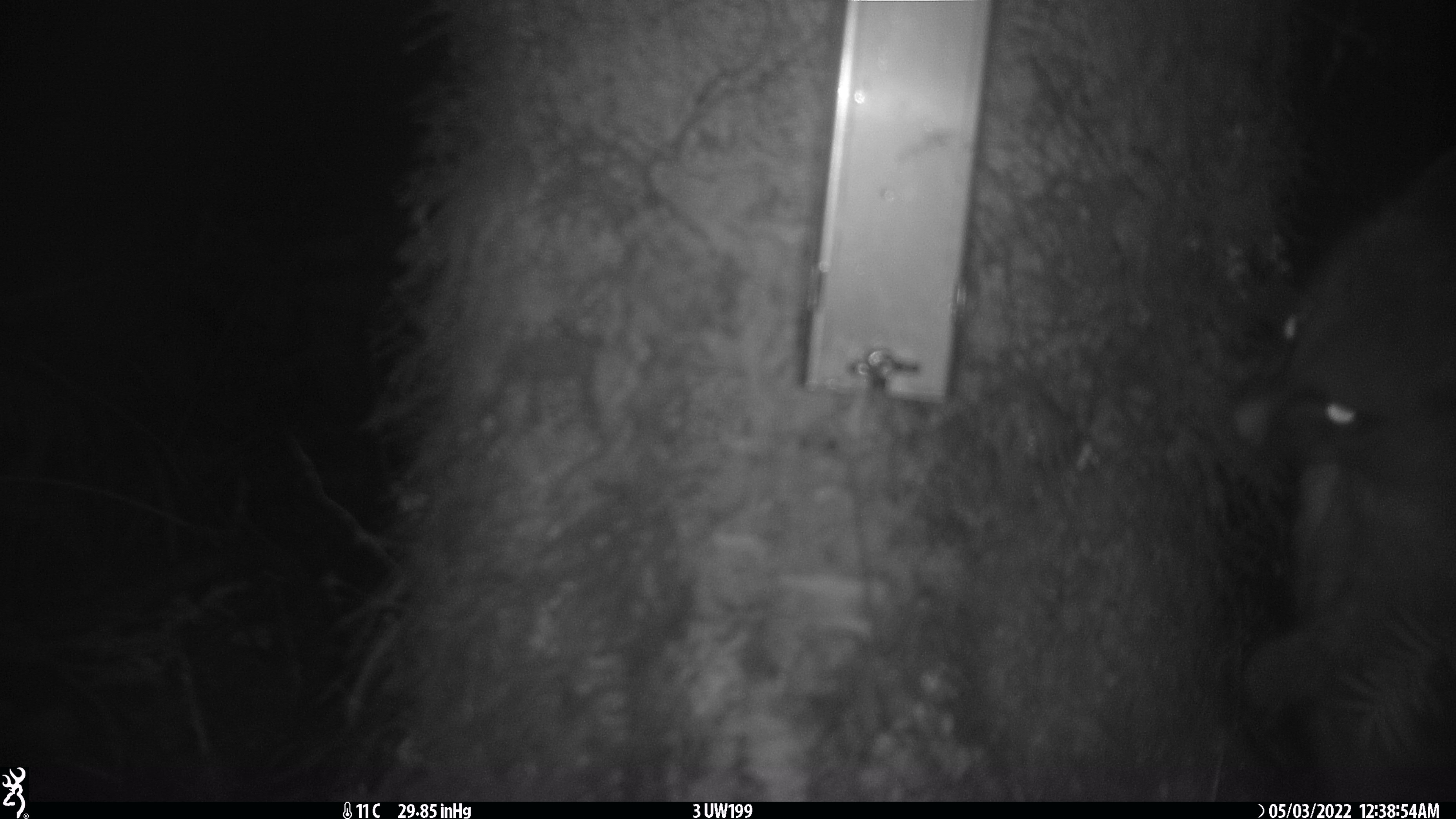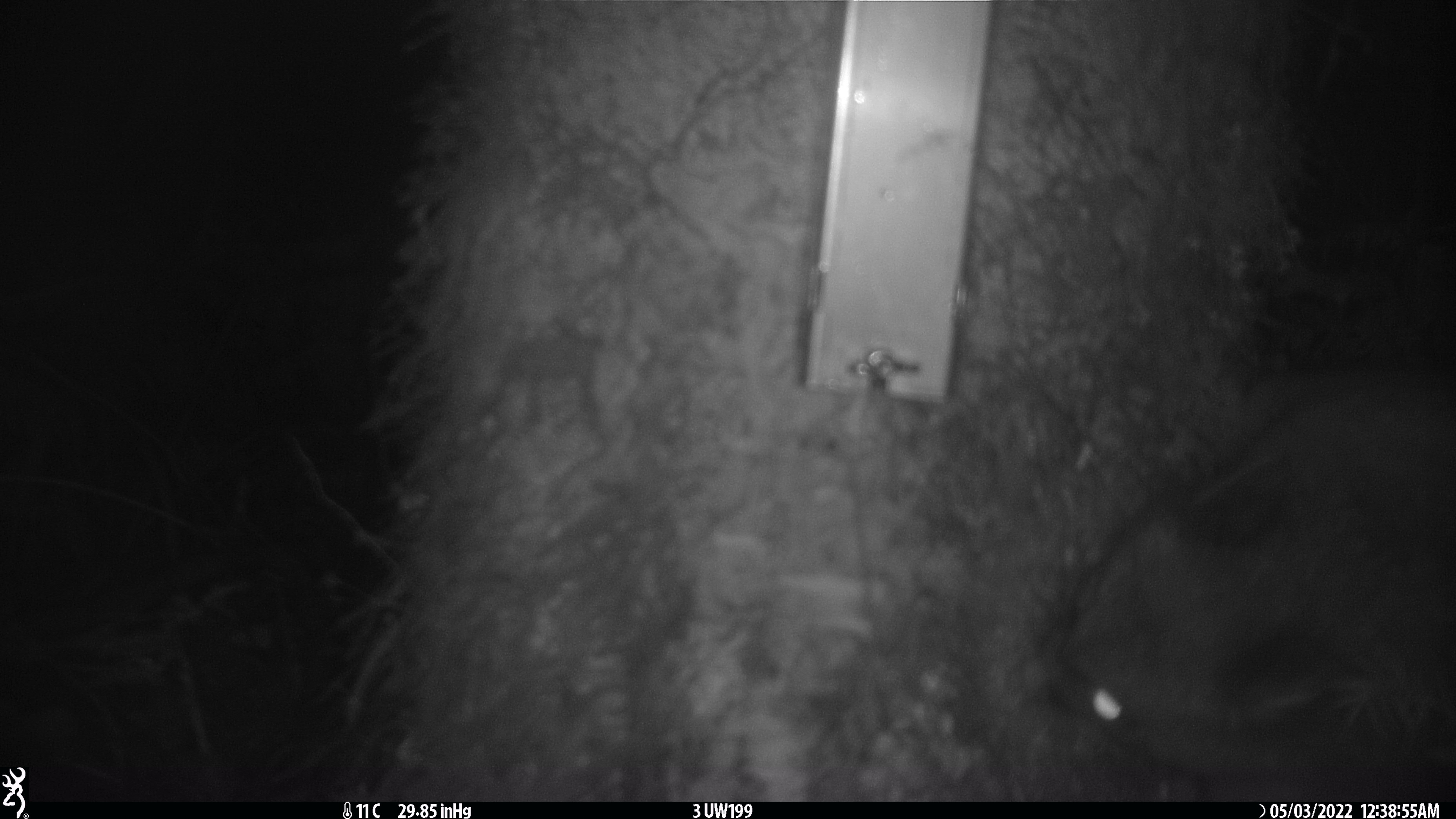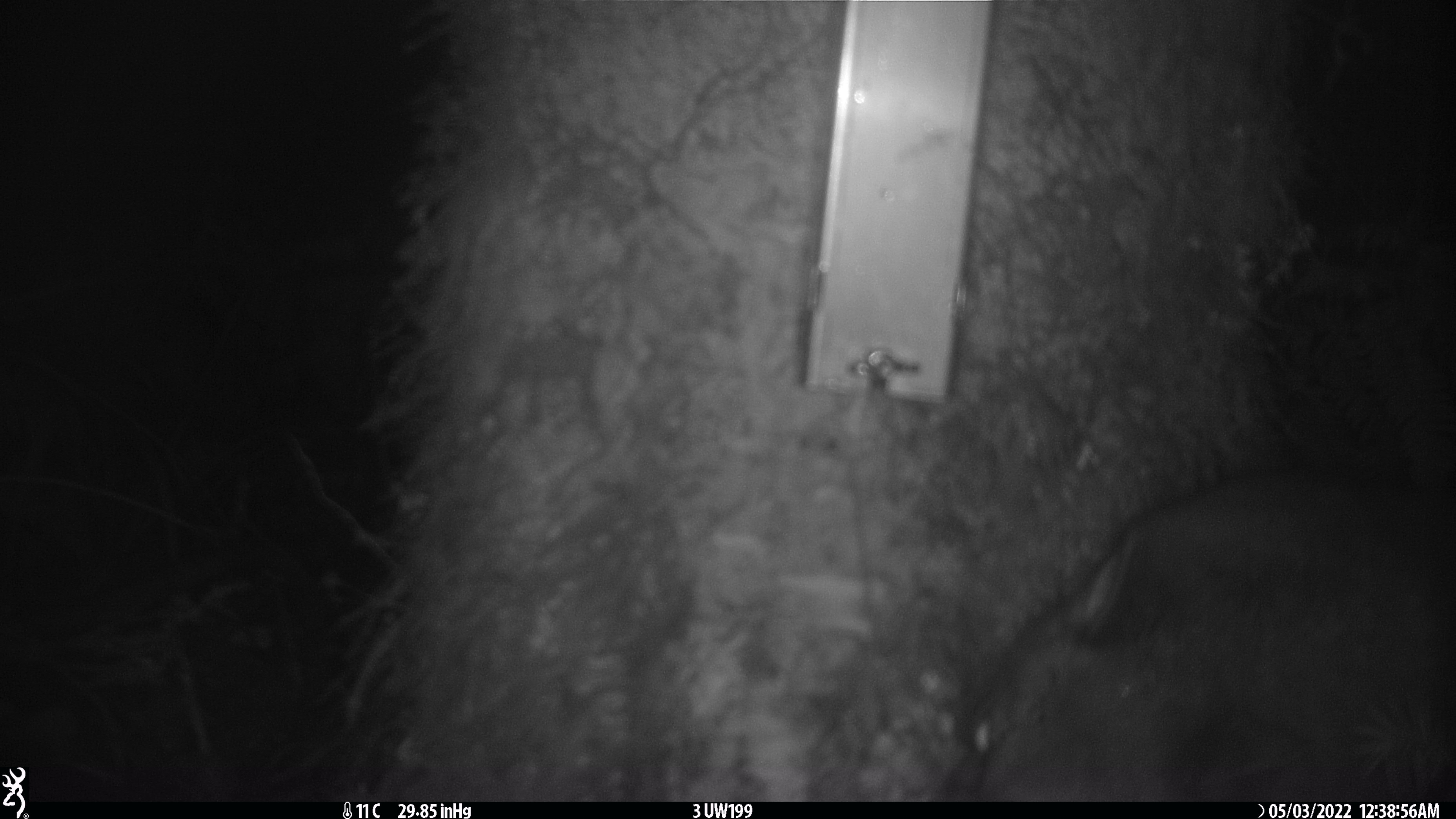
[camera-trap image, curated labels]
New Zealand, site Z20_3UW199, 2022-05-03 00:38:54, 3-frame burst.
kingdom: Animalia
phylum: Chordata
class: Mammalia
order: Diprotodontia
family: Phalangeridae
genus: Trichosurus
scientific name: Trichosurus vulpecula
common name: common brushtail possum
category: possum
Possum (common brushtail possum) (Trichosurus vulpecula).